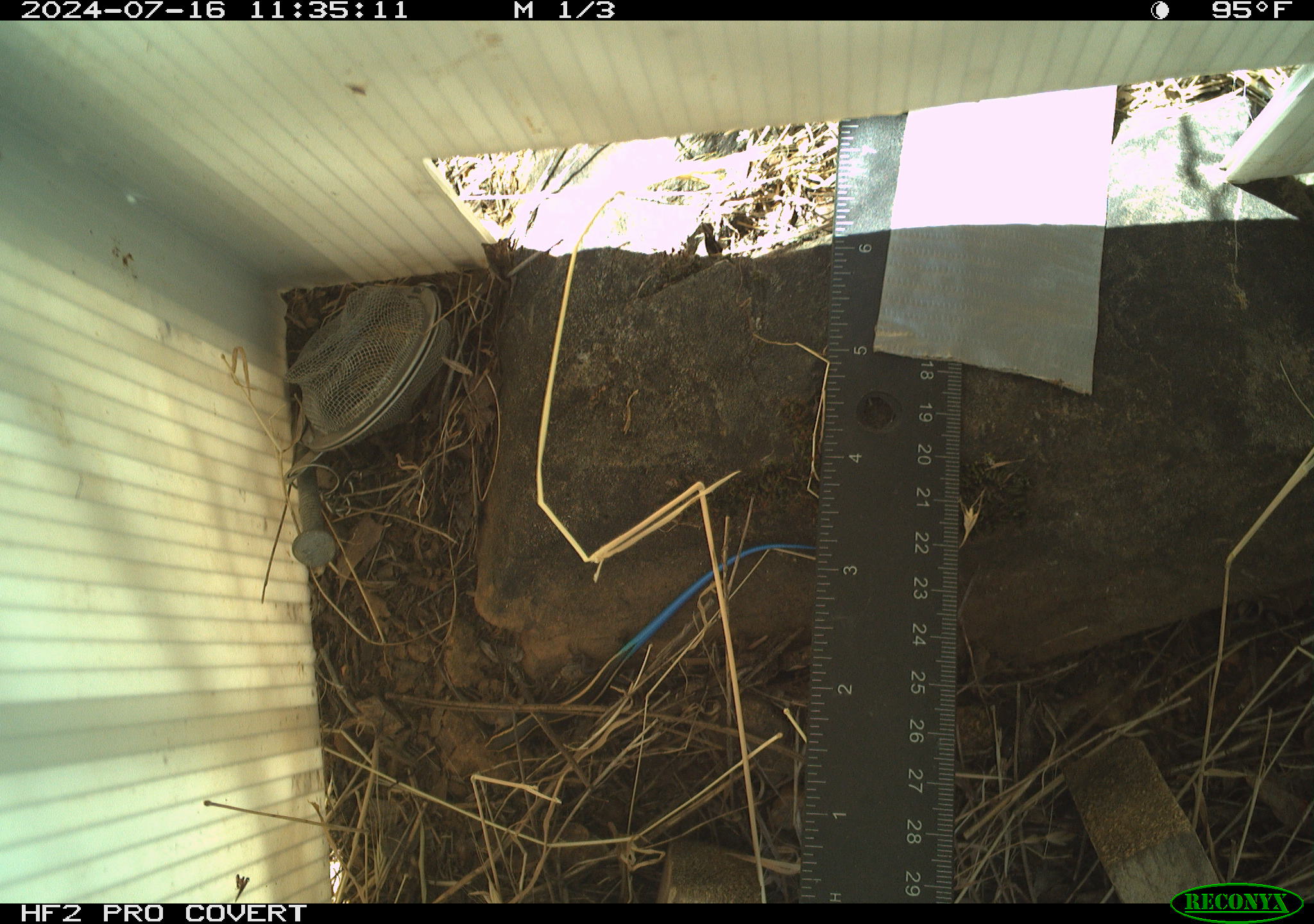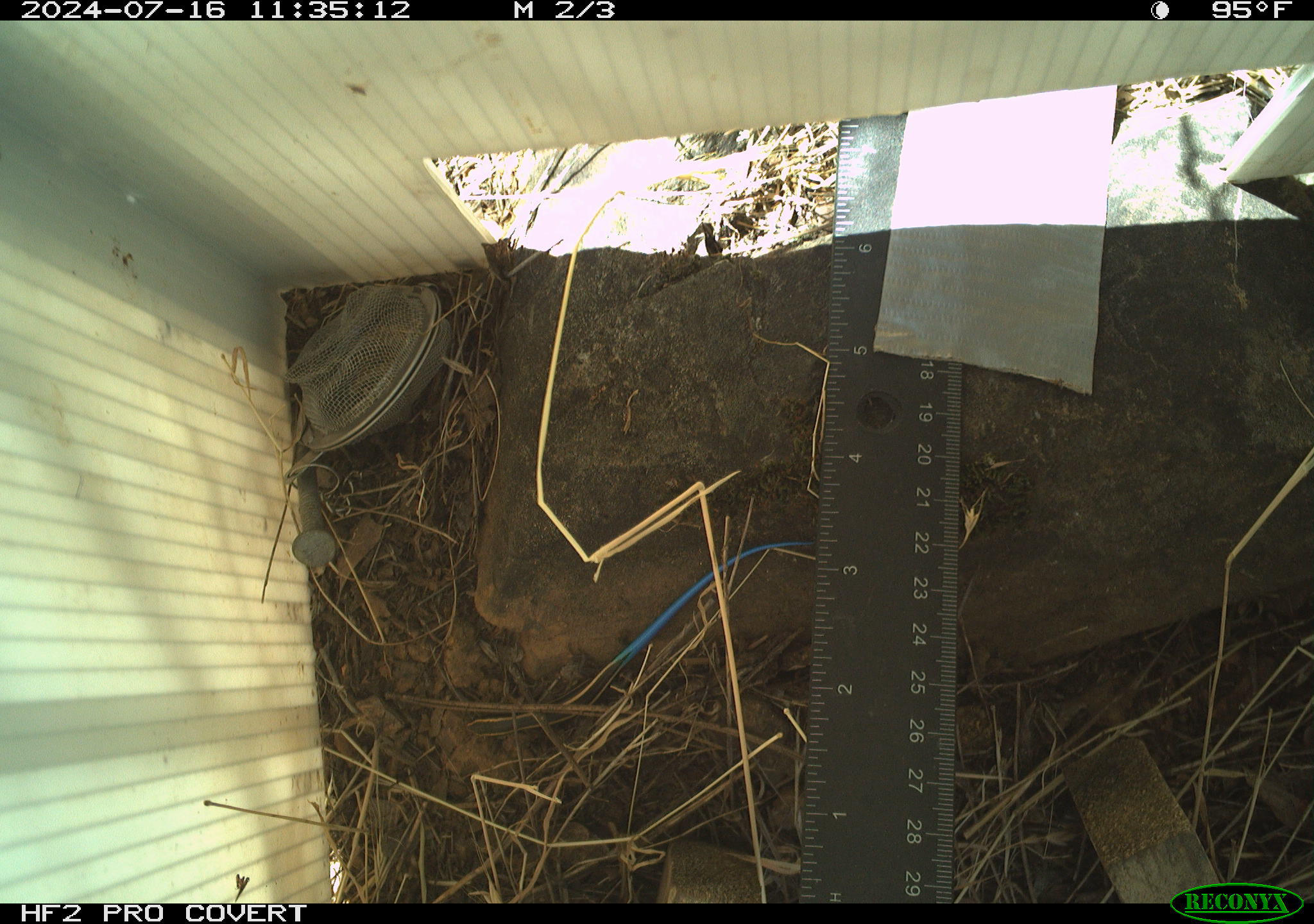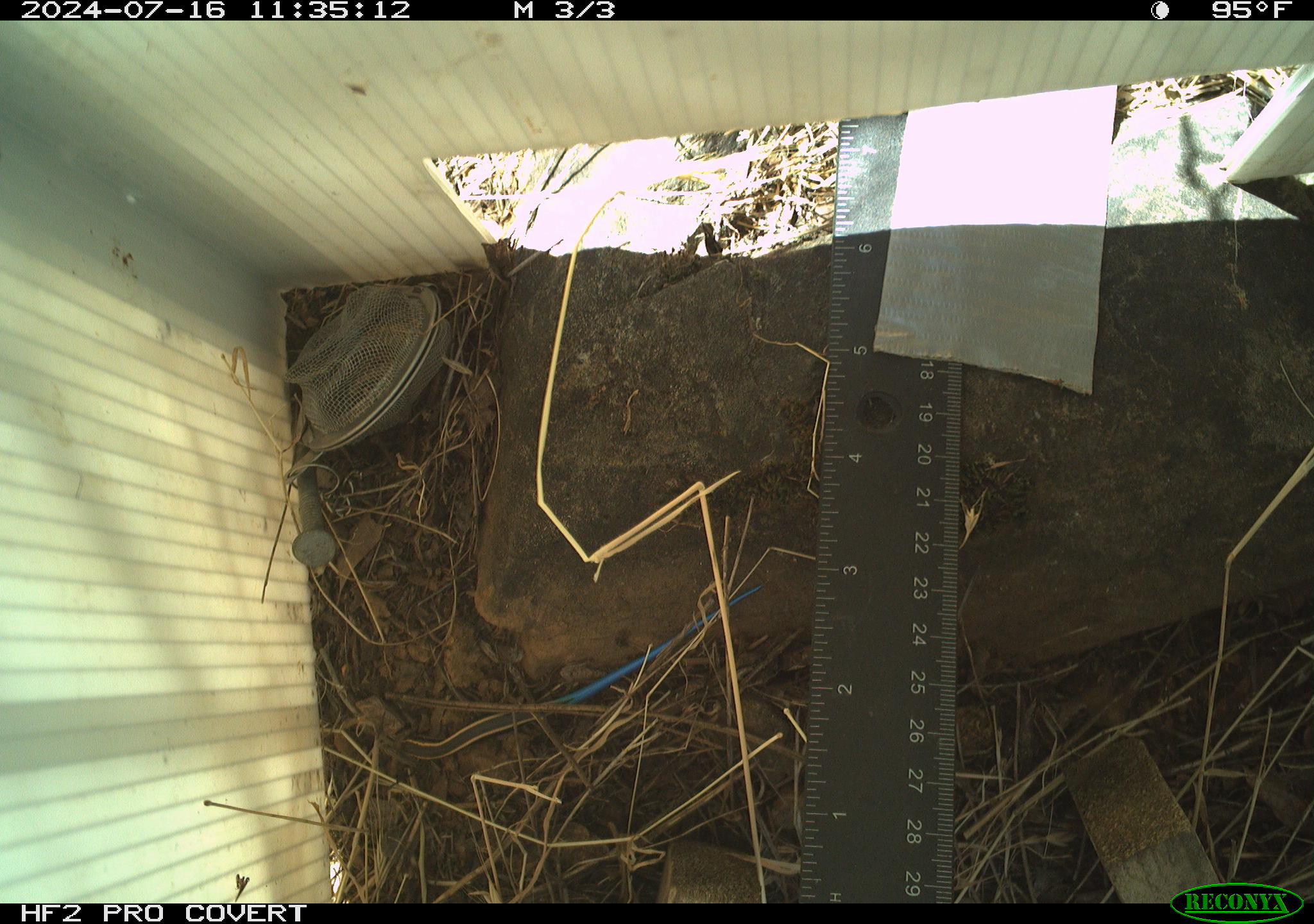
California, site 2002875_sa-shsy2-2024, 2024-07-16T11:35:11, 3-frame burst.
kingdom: Animalia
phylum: Chordata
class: Reptilia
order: Squamata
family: Scincidae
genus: Plestiodon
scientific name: Plestiodon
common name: blue-tailed skinks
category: plestiodon species